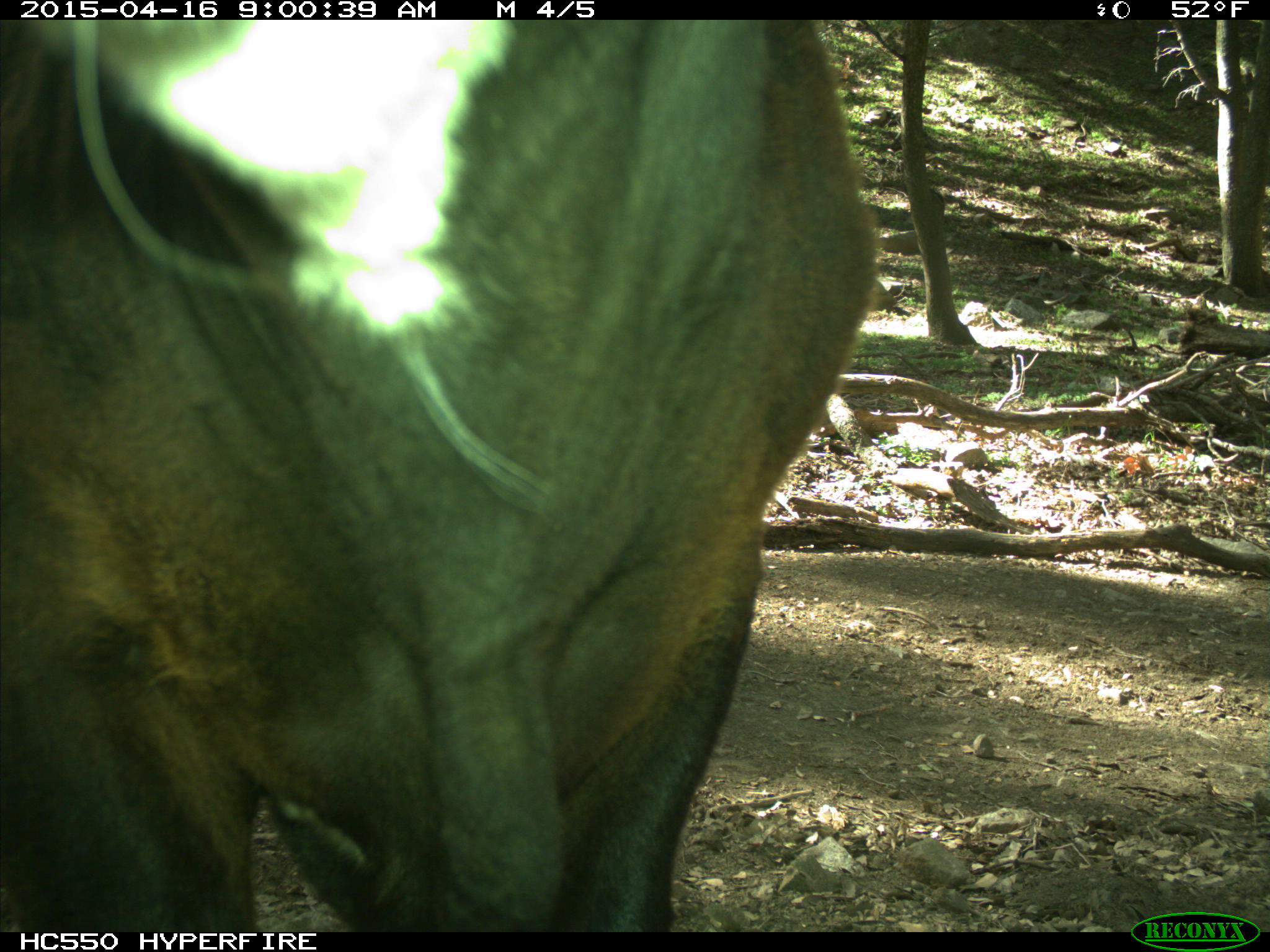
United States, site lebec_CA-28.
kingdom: Animalia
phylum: Chordata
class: Mammalia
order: Artiodactyla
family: Bovidae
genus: Bos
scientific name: Bos taurus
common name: domestic cow